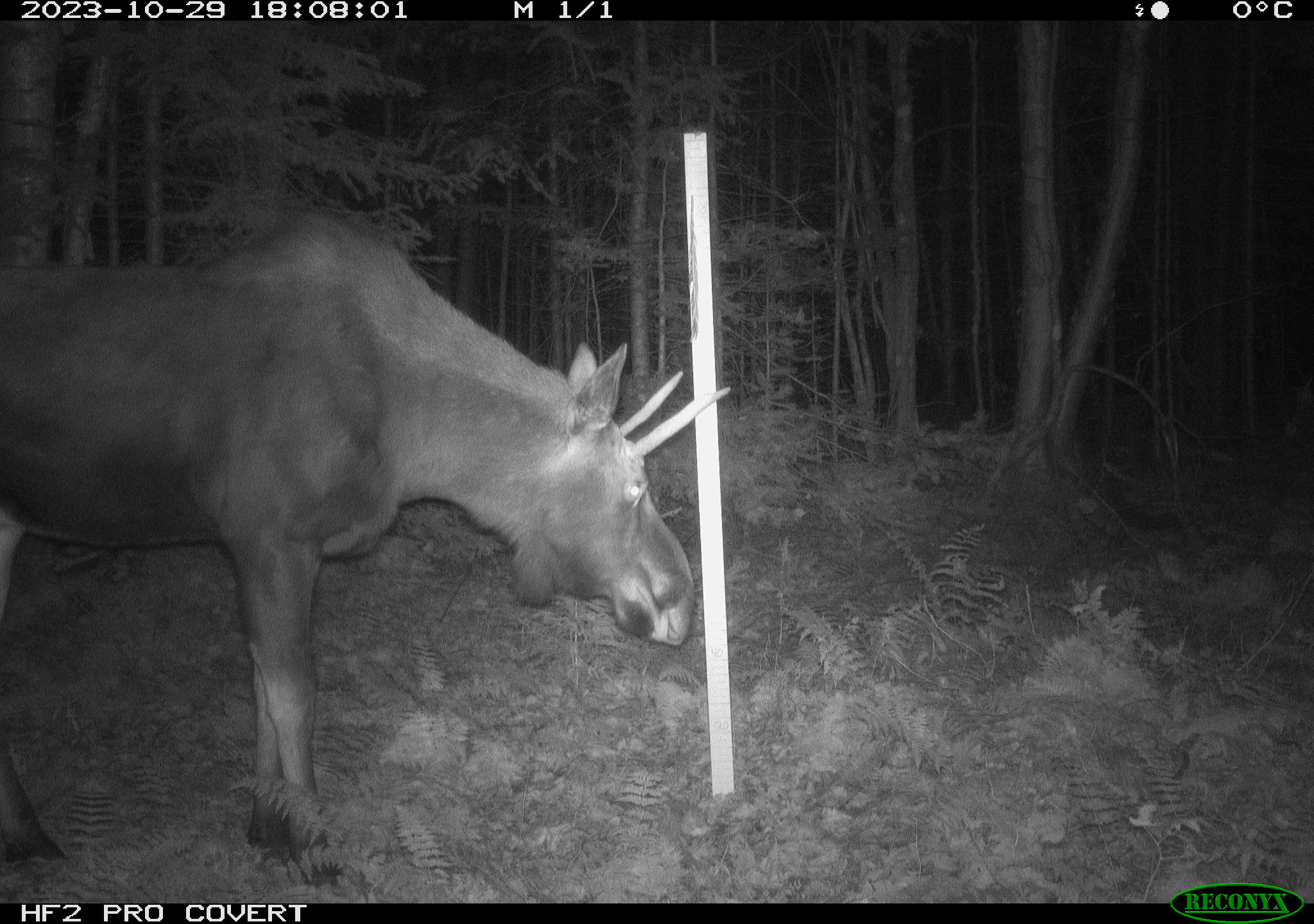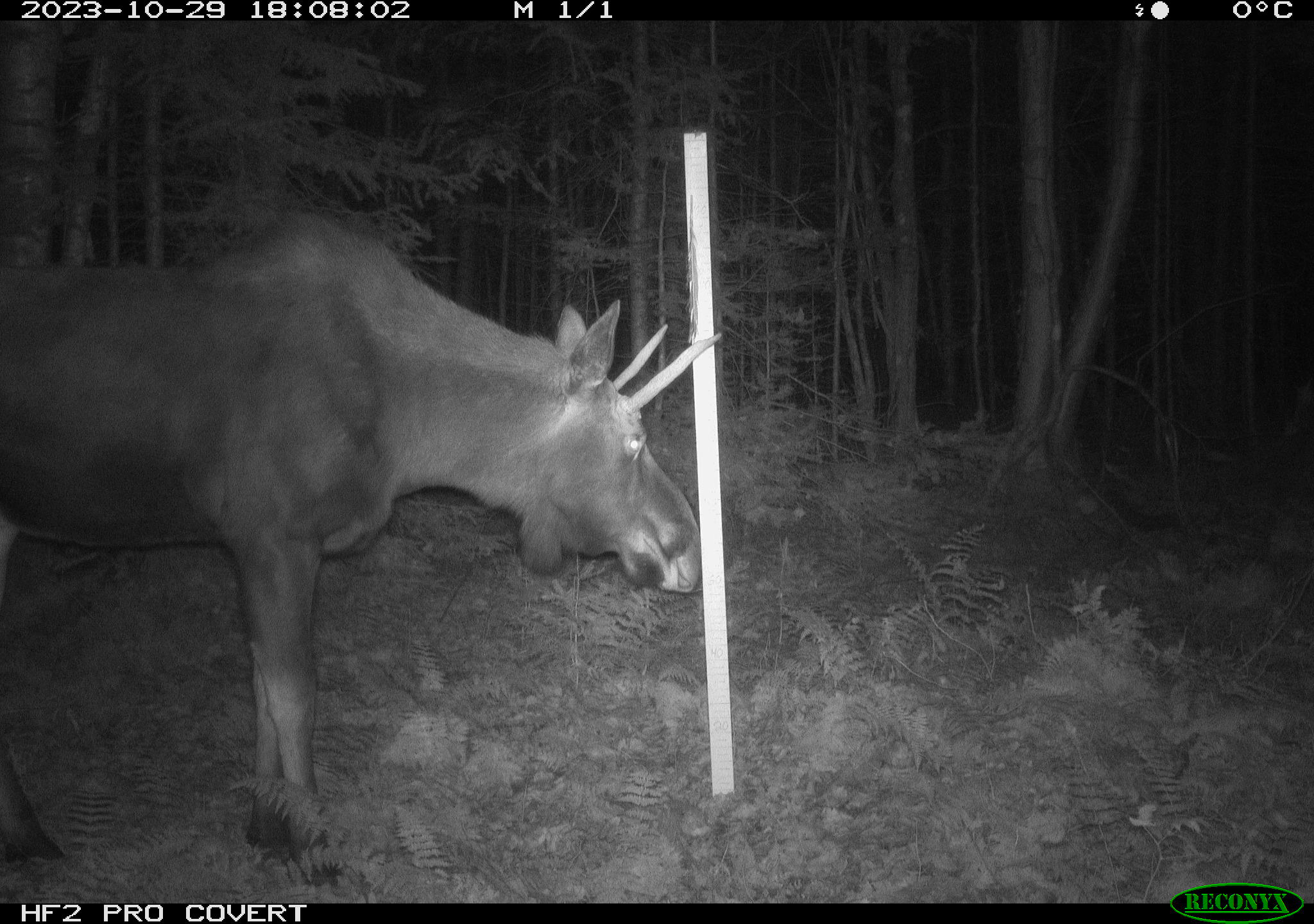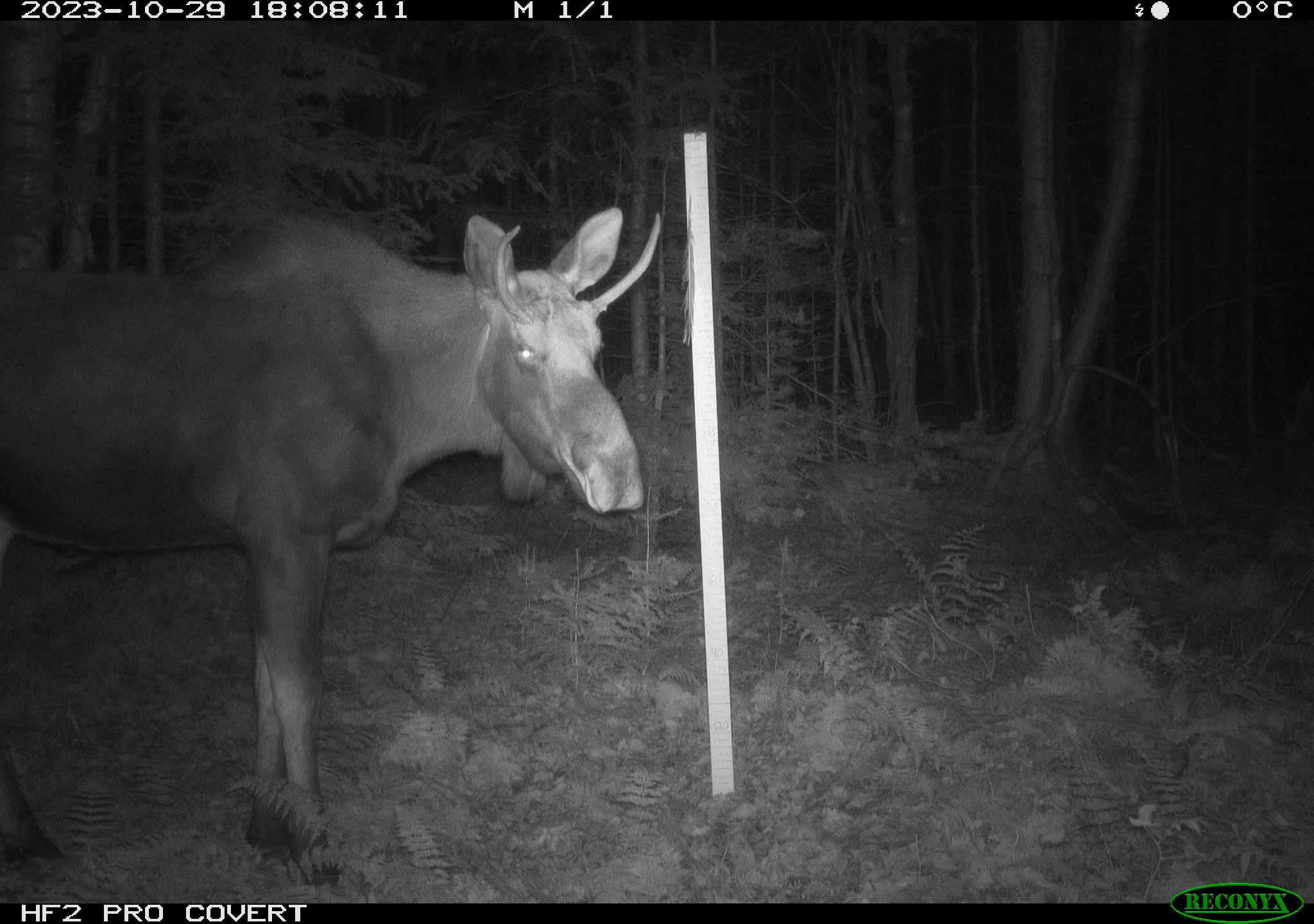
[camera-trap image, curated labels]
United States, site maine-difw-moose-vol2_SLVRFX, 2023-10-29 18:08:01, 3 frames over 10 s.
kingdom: Animalia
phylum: Chordata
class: Mammalia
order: Artiodactyla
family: Cervidae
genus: Alces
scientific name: Alces alces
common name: moose